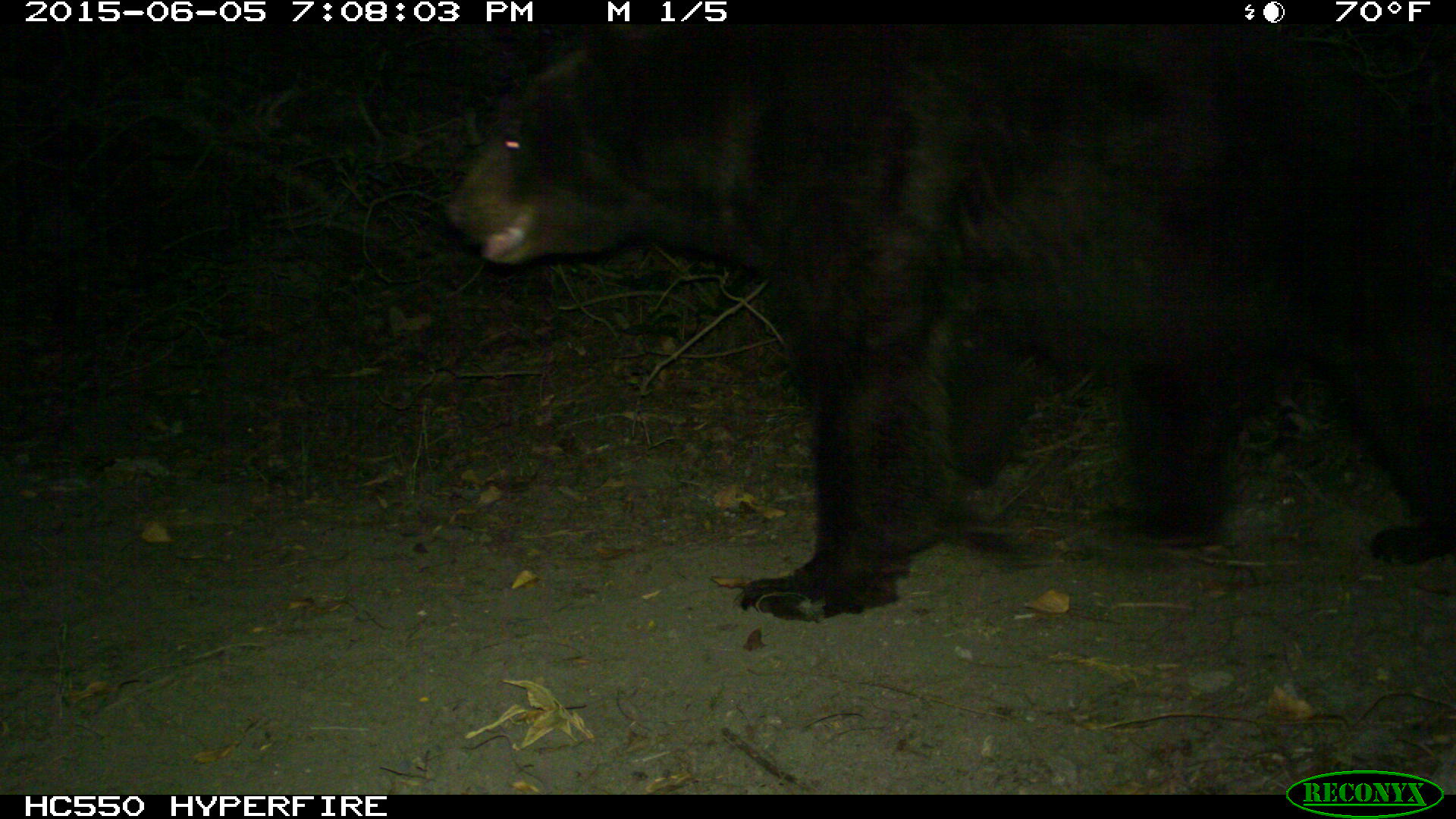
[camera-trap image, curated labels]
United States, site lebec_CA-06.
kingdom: Animalia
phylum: Chordata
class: Mammalia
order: Carnivora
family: Ursidae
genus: Ursus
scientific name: Ursus americanus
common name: american black bear